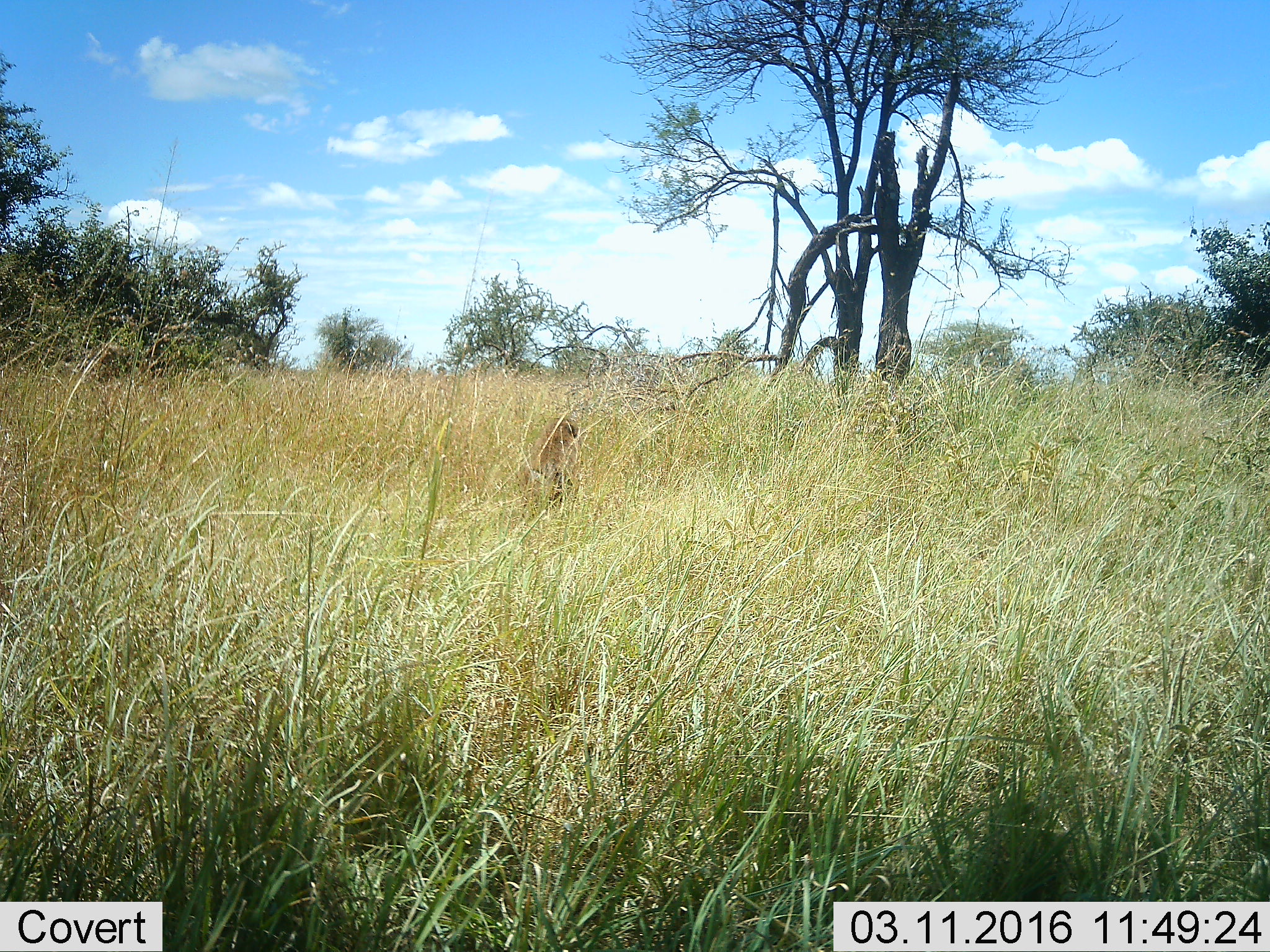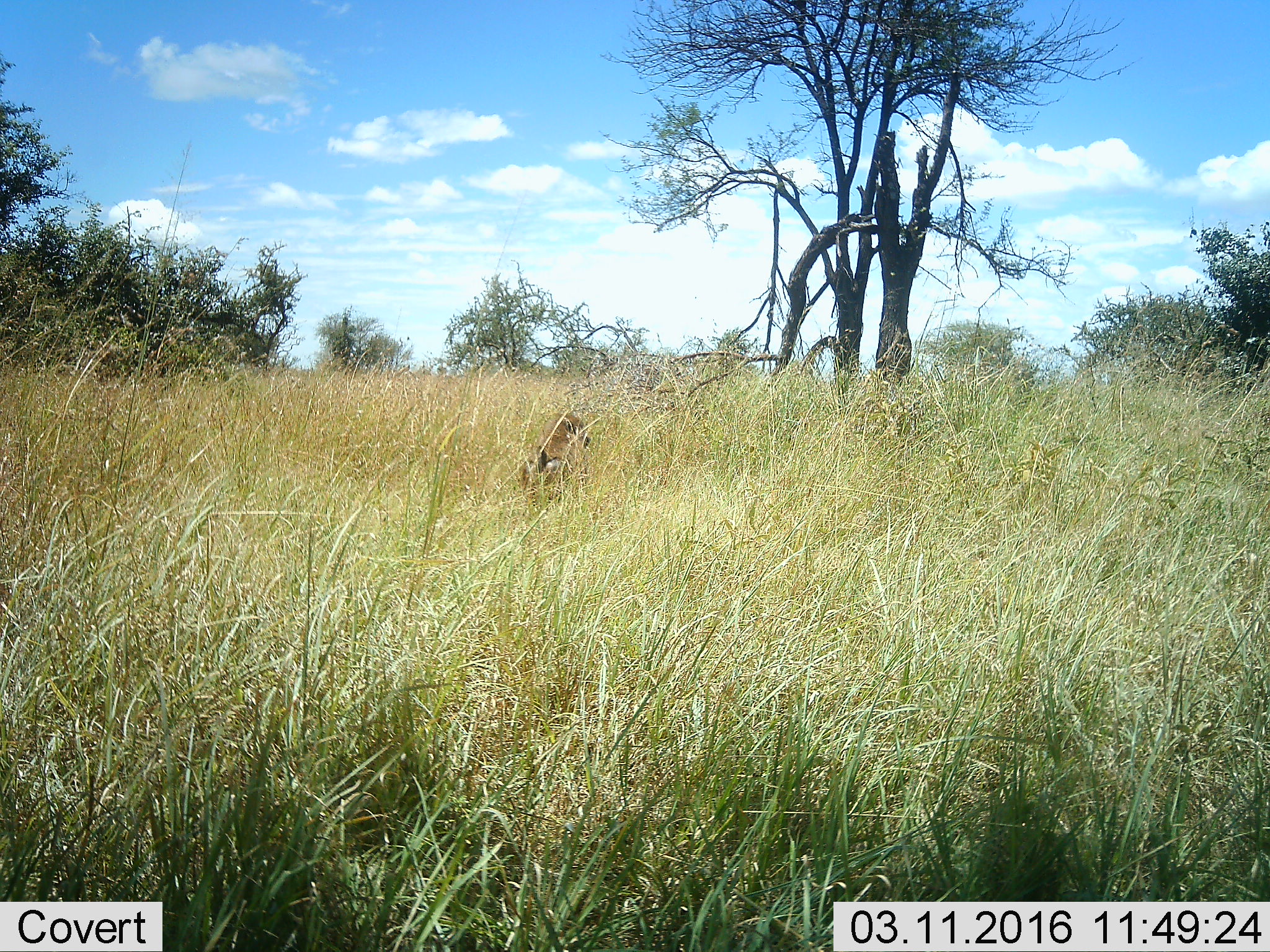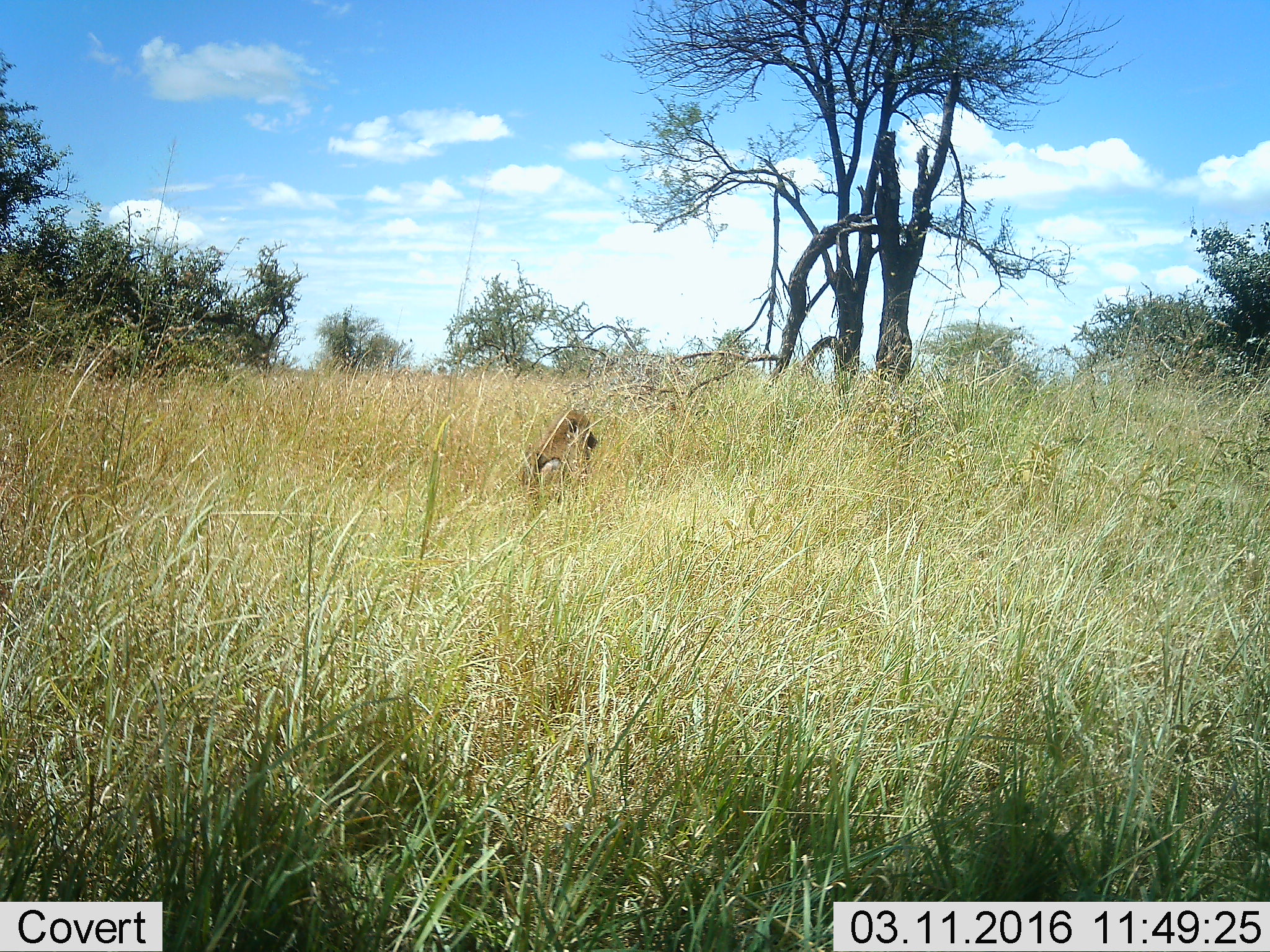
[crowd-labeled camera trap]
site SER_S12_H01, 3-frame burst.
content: unidentified animal